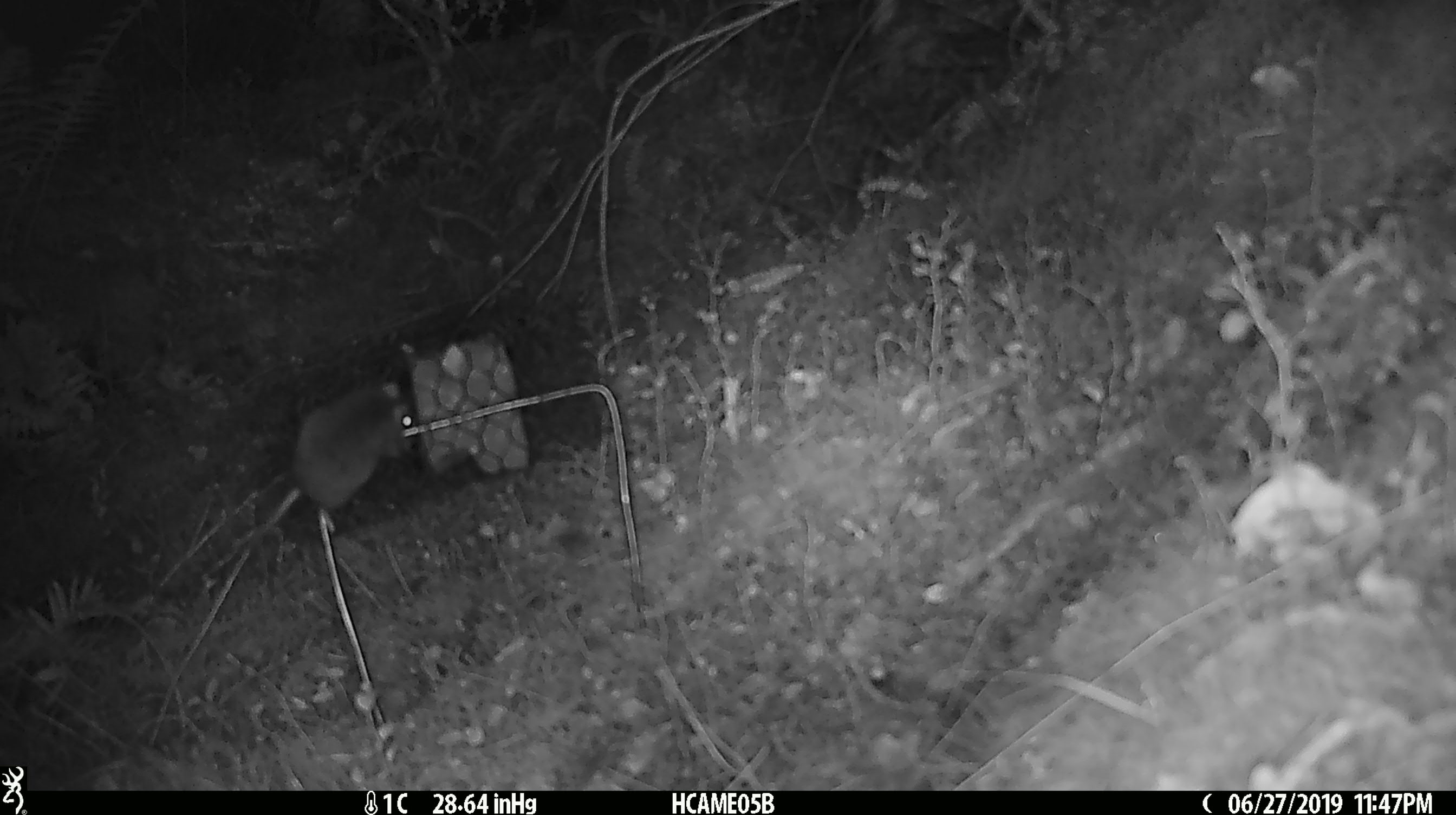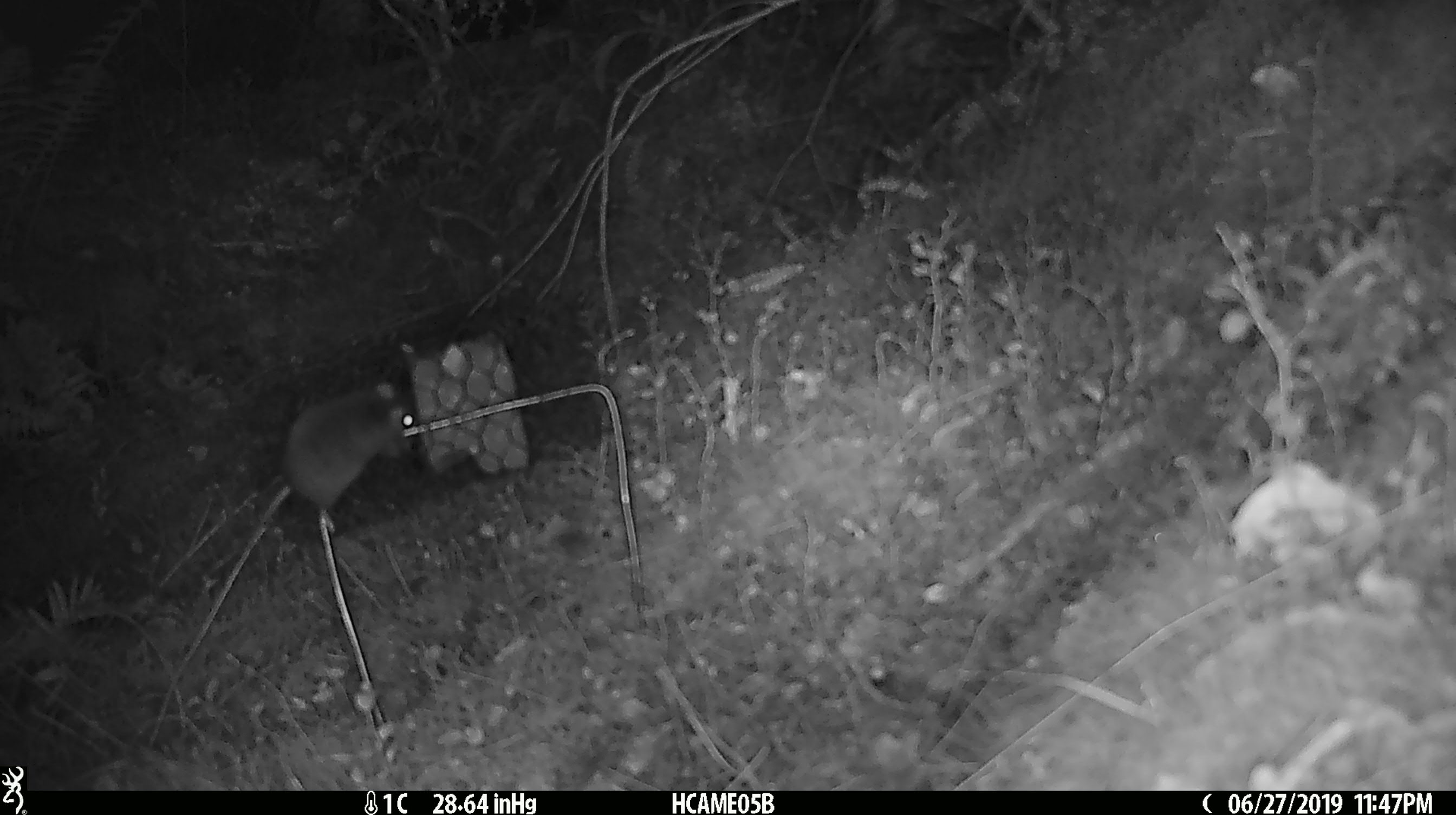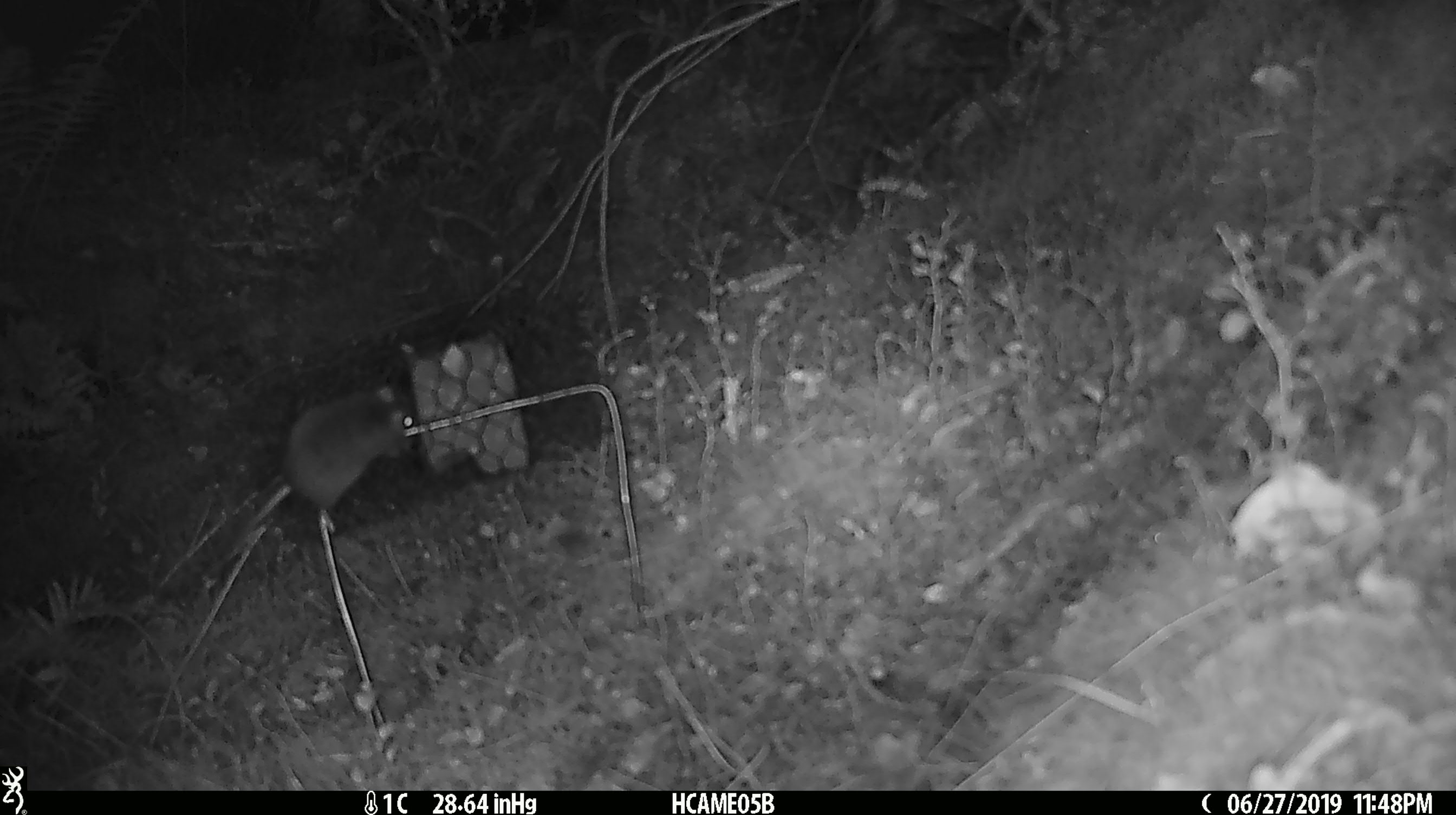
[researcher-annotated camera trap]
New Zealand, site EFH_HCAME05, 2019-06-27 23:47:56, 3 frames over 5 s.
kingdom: Animalia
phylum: Chordata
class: Mammalia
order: Rodentia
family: Muridae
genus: Mus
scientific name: Mus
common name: mouse